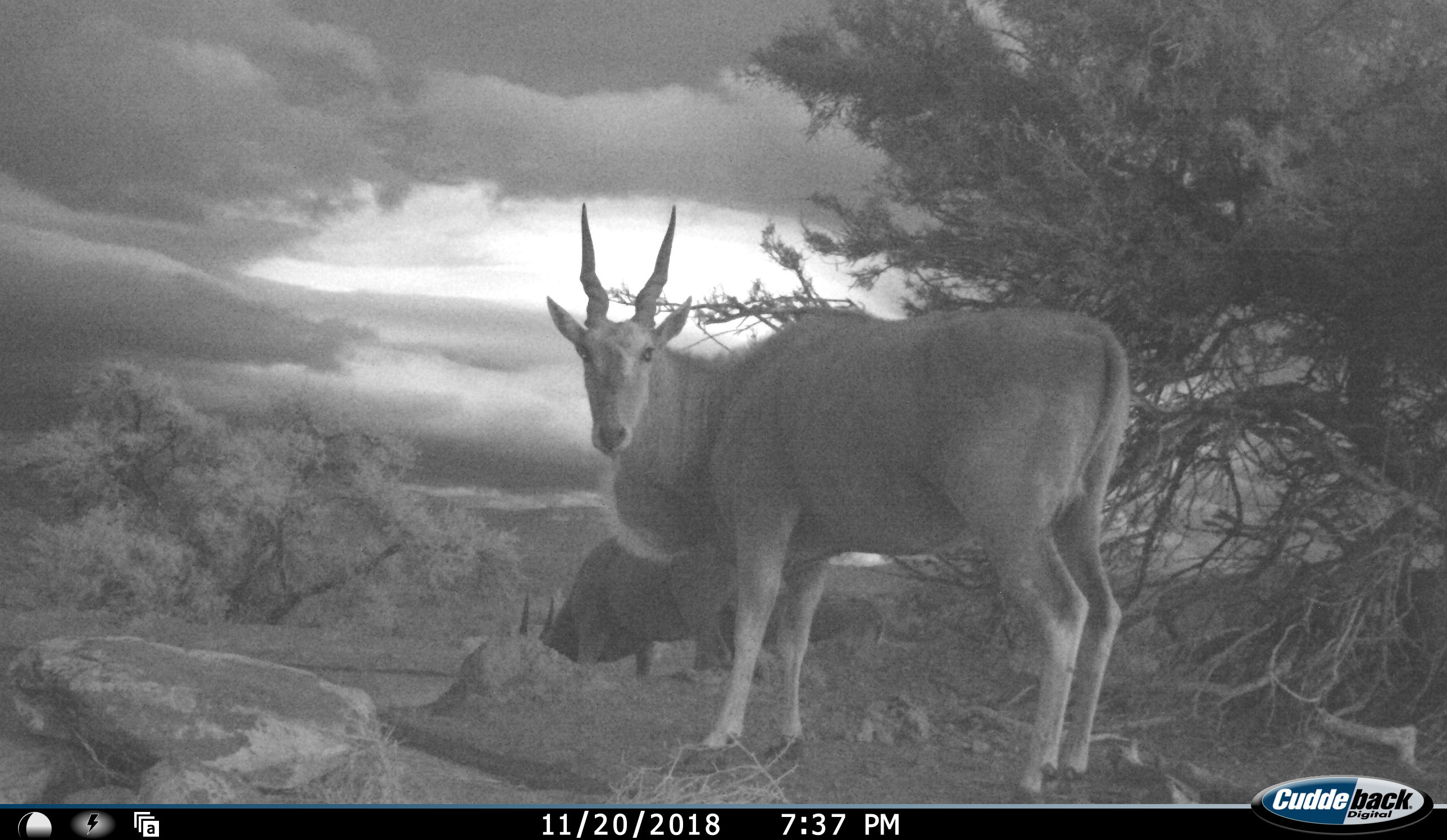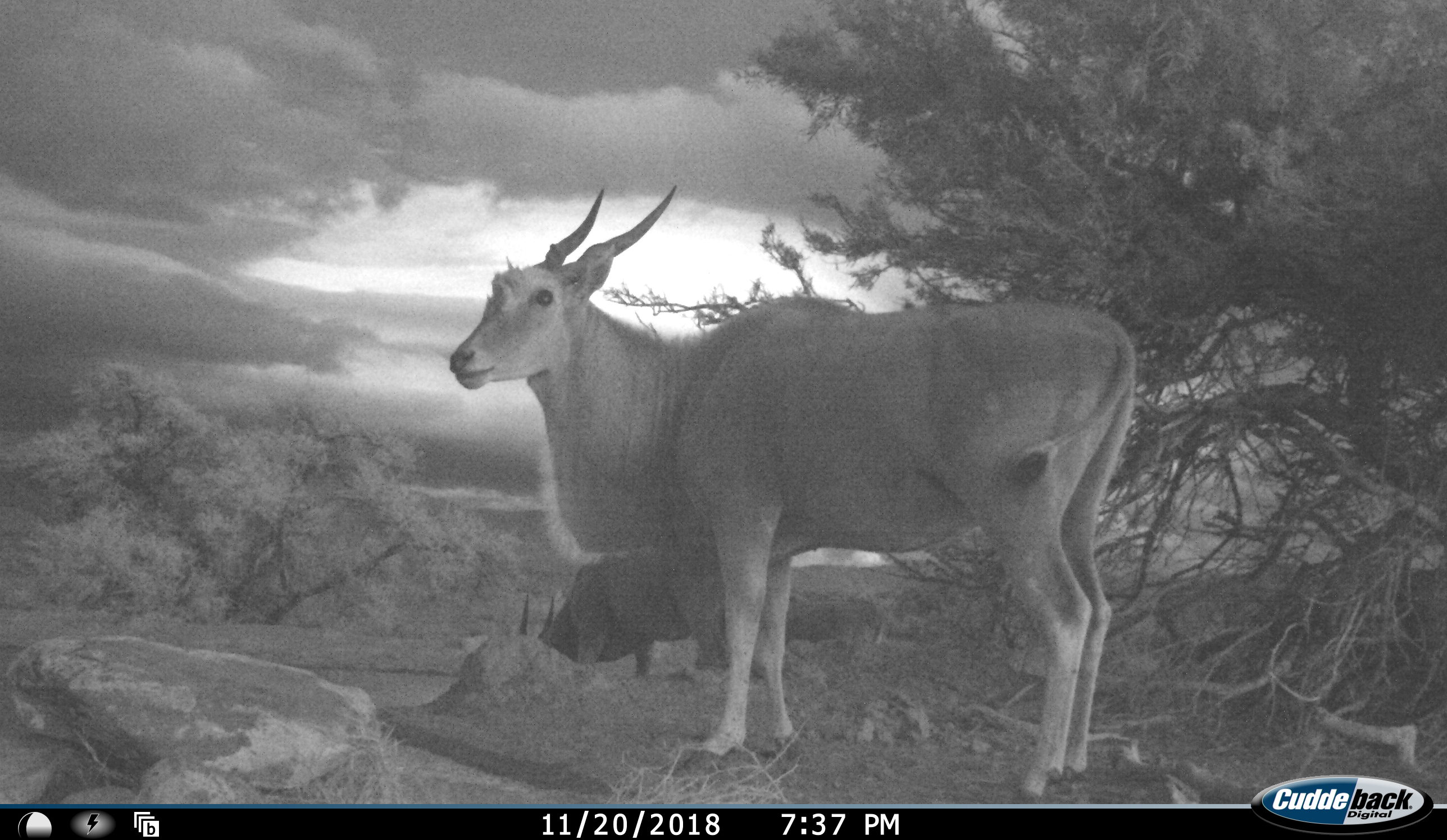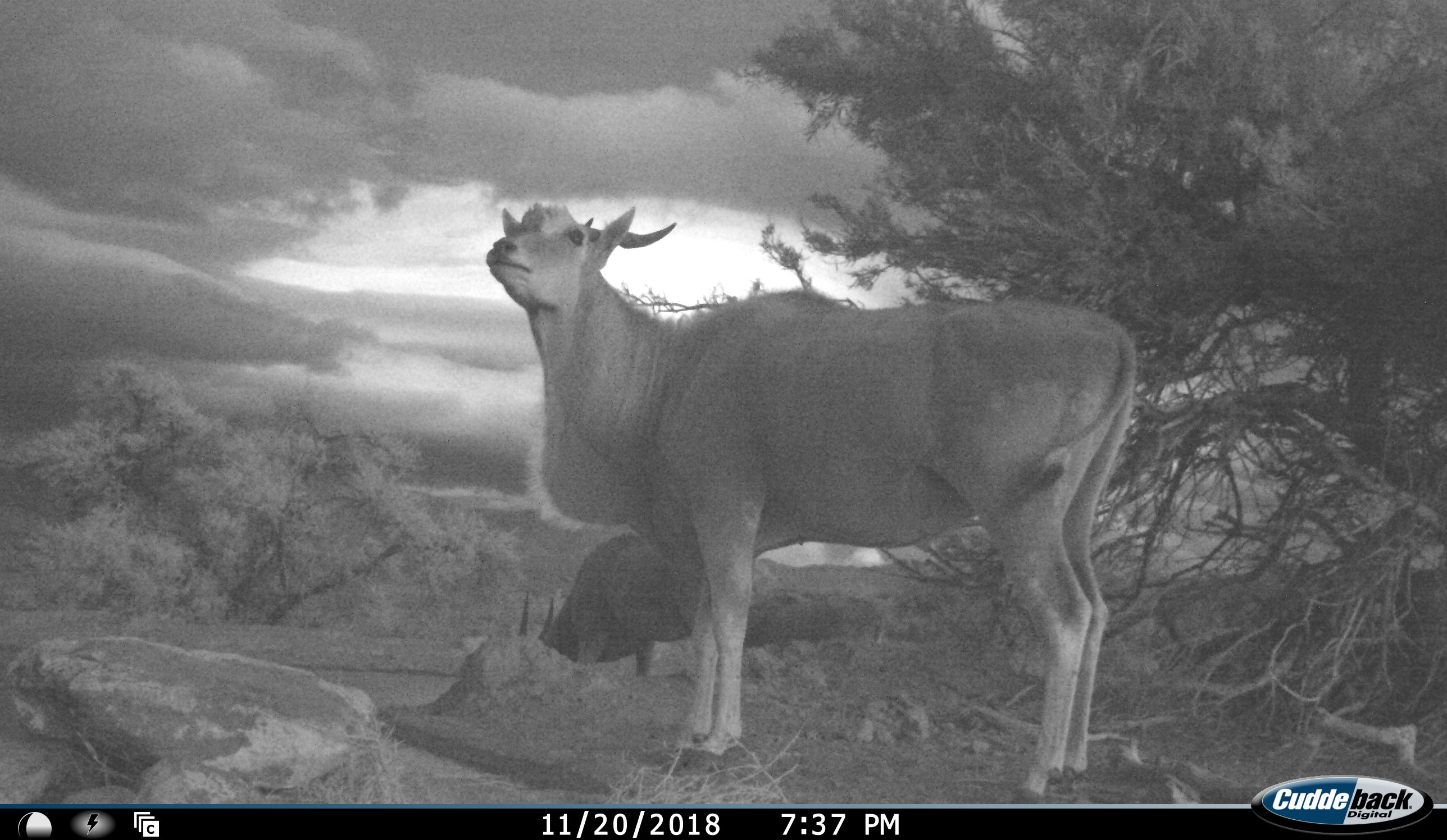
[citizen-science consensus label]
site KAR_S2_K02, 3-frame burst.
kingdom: Animalia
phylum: Chordata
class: Mammalia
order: Artiodactyla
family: Bovidae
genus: Tragelaphus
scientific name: Tragelaphus oryx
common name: eland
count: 2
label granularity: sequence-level